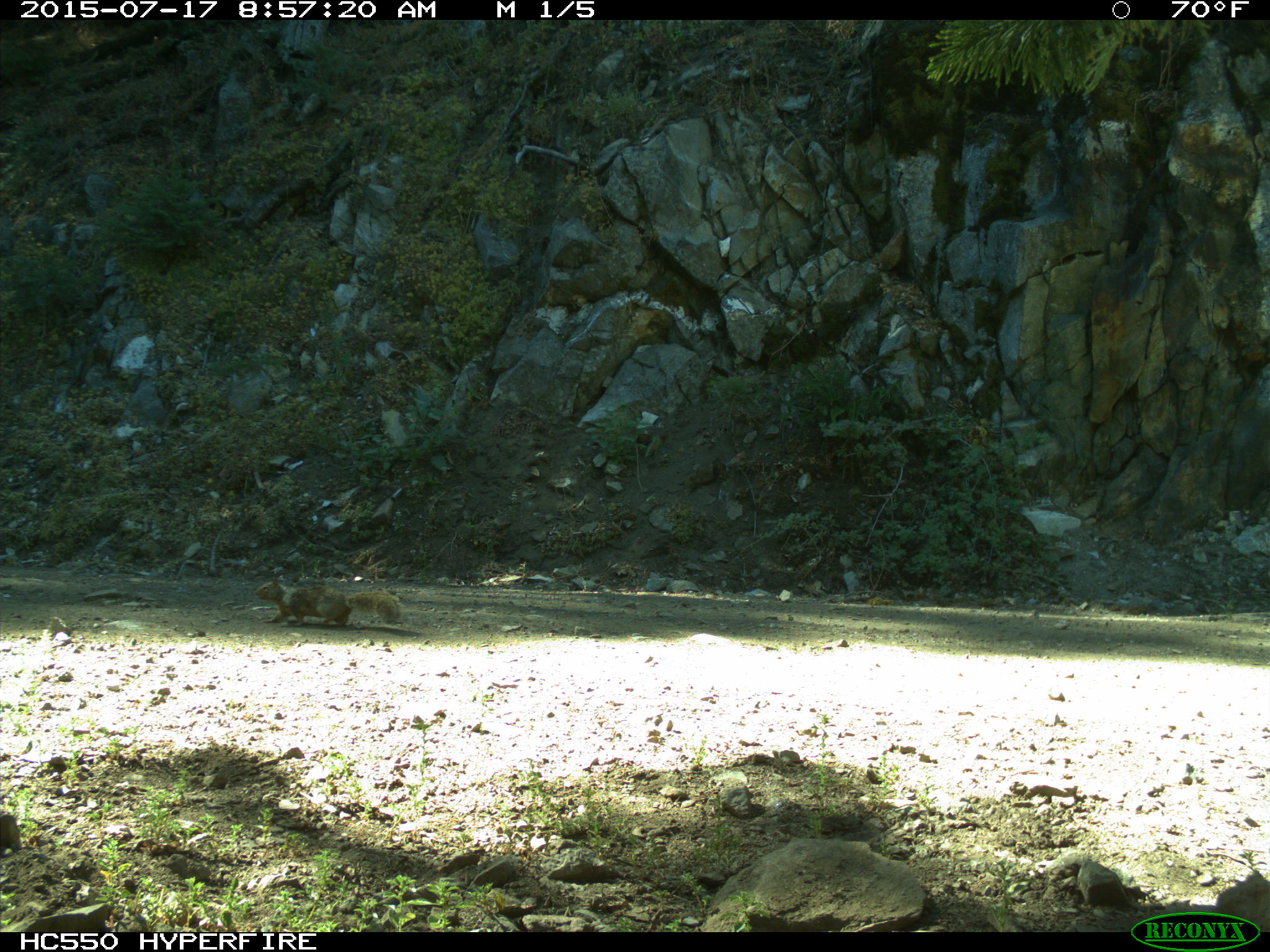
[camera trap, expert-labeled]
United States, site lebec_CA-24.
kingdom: Animalia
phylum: Chordata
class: Mammalia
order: Rodentia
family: Sciuridae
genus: Otospermophilus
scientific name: Otospermophilus beecheyi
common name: california ground squirrel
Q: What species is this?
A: Otospermophilus beecheyi (california ground squirrel).